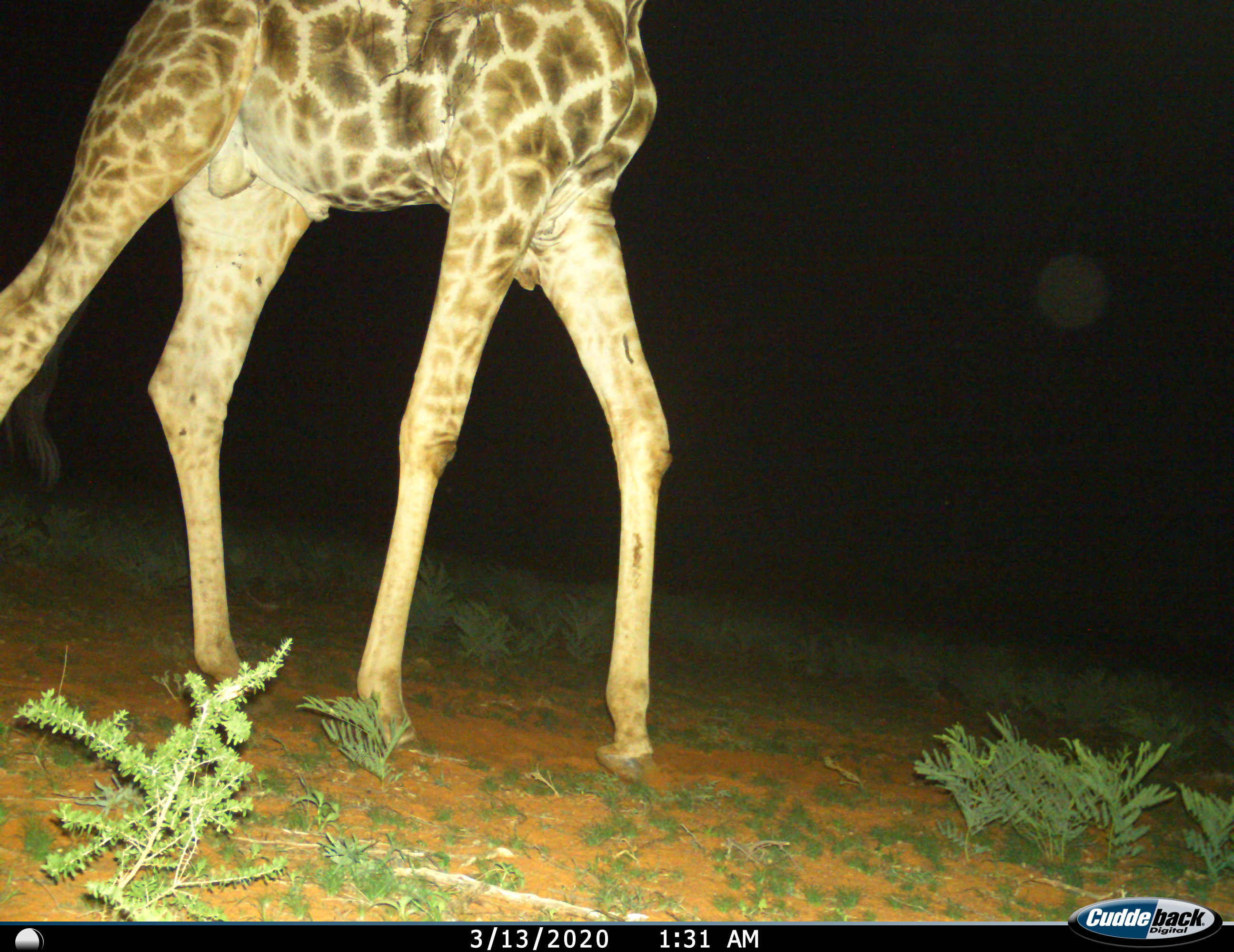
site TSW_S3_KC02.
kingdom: Animalia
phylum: Chordata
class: Mammalia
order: Artiodactyla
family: Giraffidae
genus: Giraffa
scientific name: Giraffa camelopardalis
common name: giraffe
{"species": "giraffe (Giraffa camelopardalis)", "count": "1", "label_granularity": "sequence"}